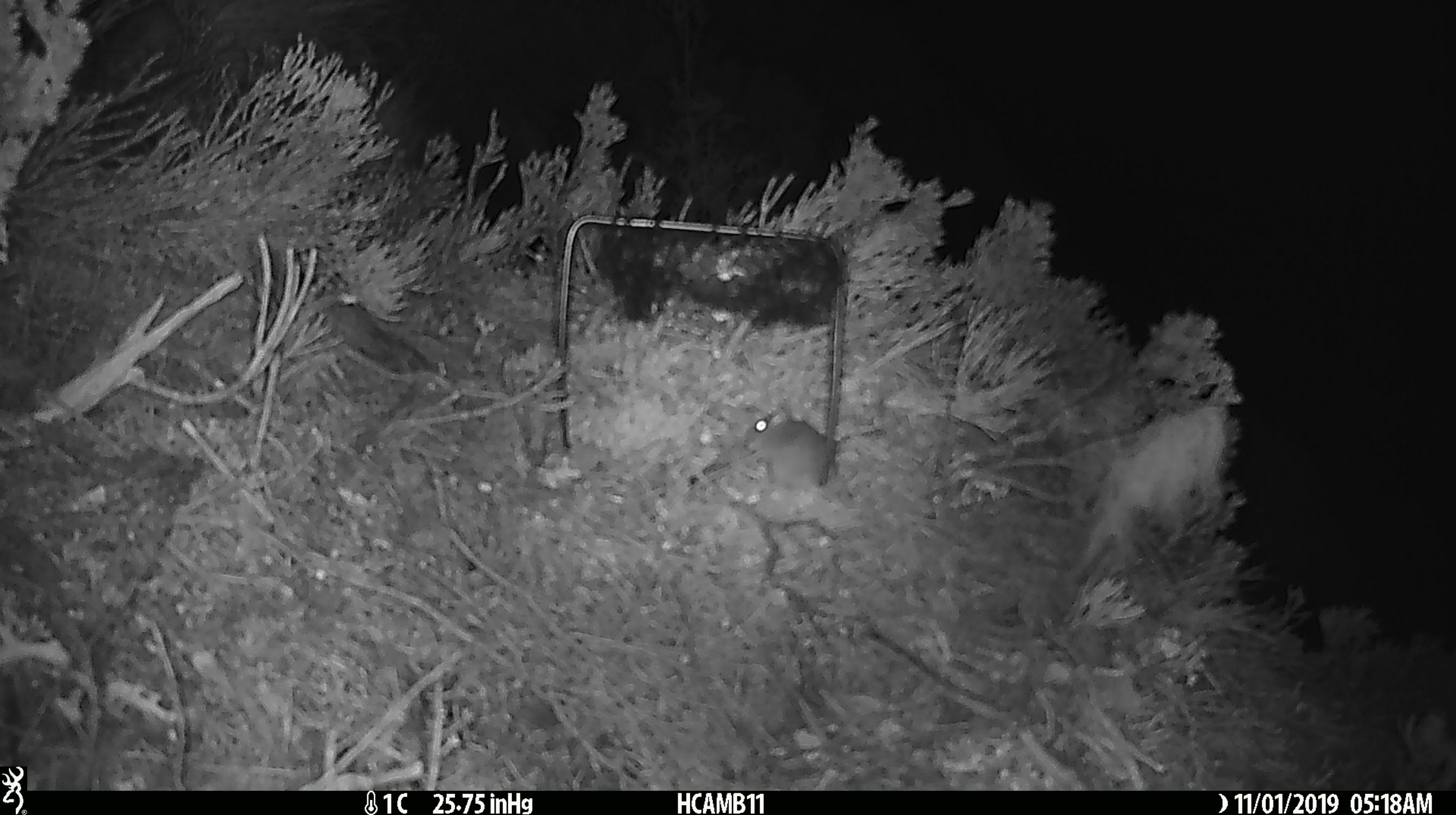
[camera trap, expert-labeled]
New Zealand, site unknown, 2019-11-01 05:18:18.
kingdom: Animalia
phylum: Chordata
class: Mammalia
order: Rodentia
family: Muridae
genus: Mus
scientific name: Mus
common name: mouse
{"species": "mouse (Mus)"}